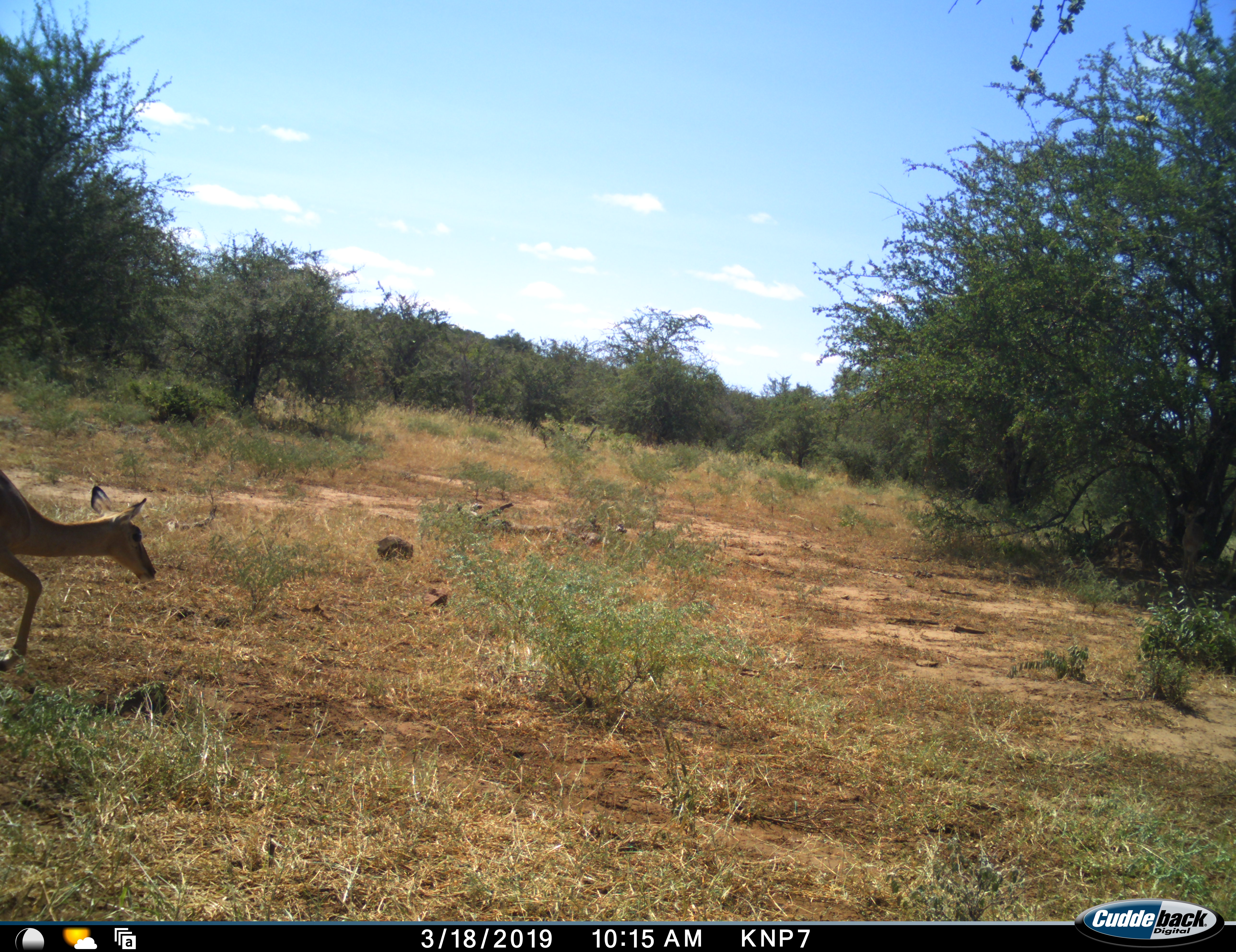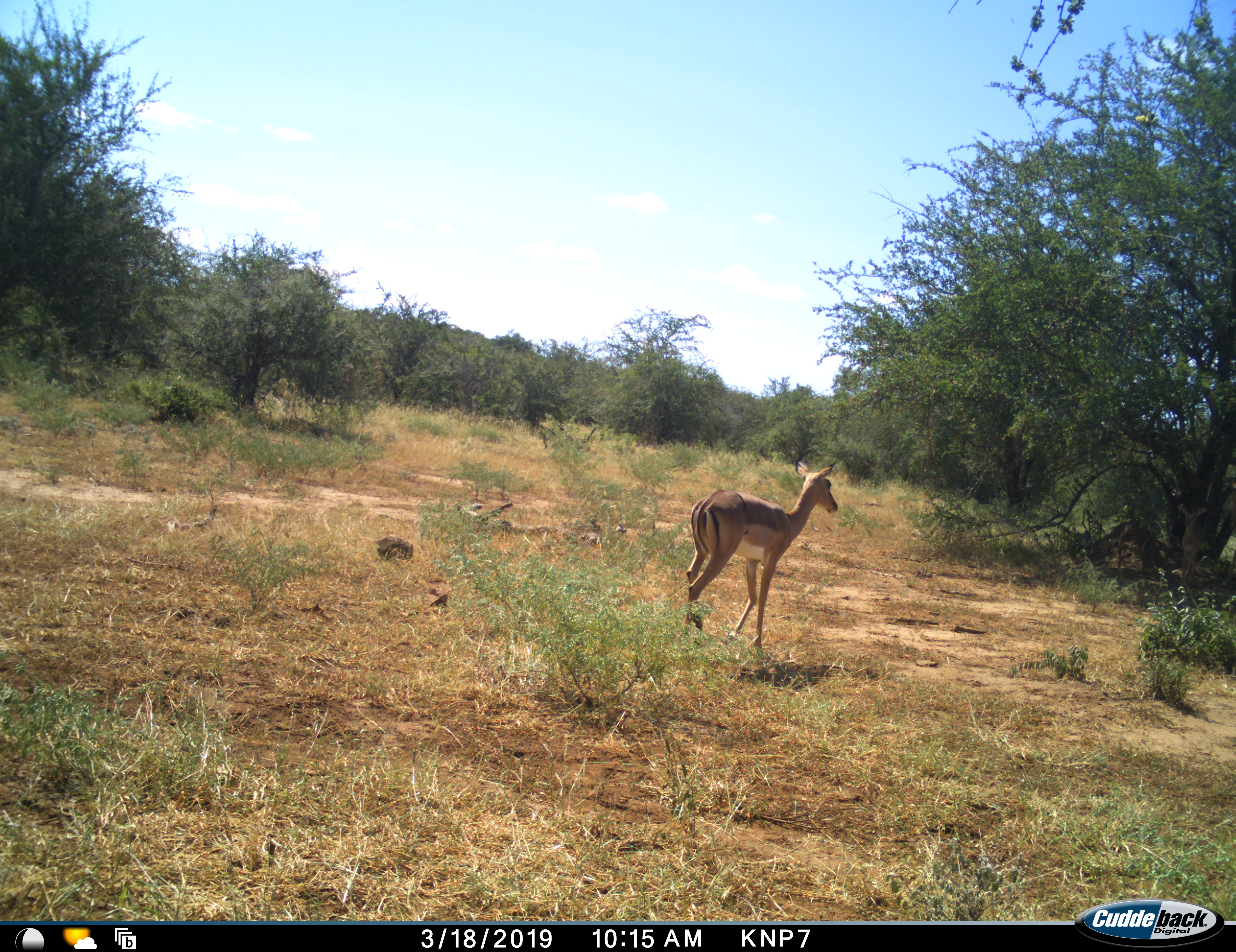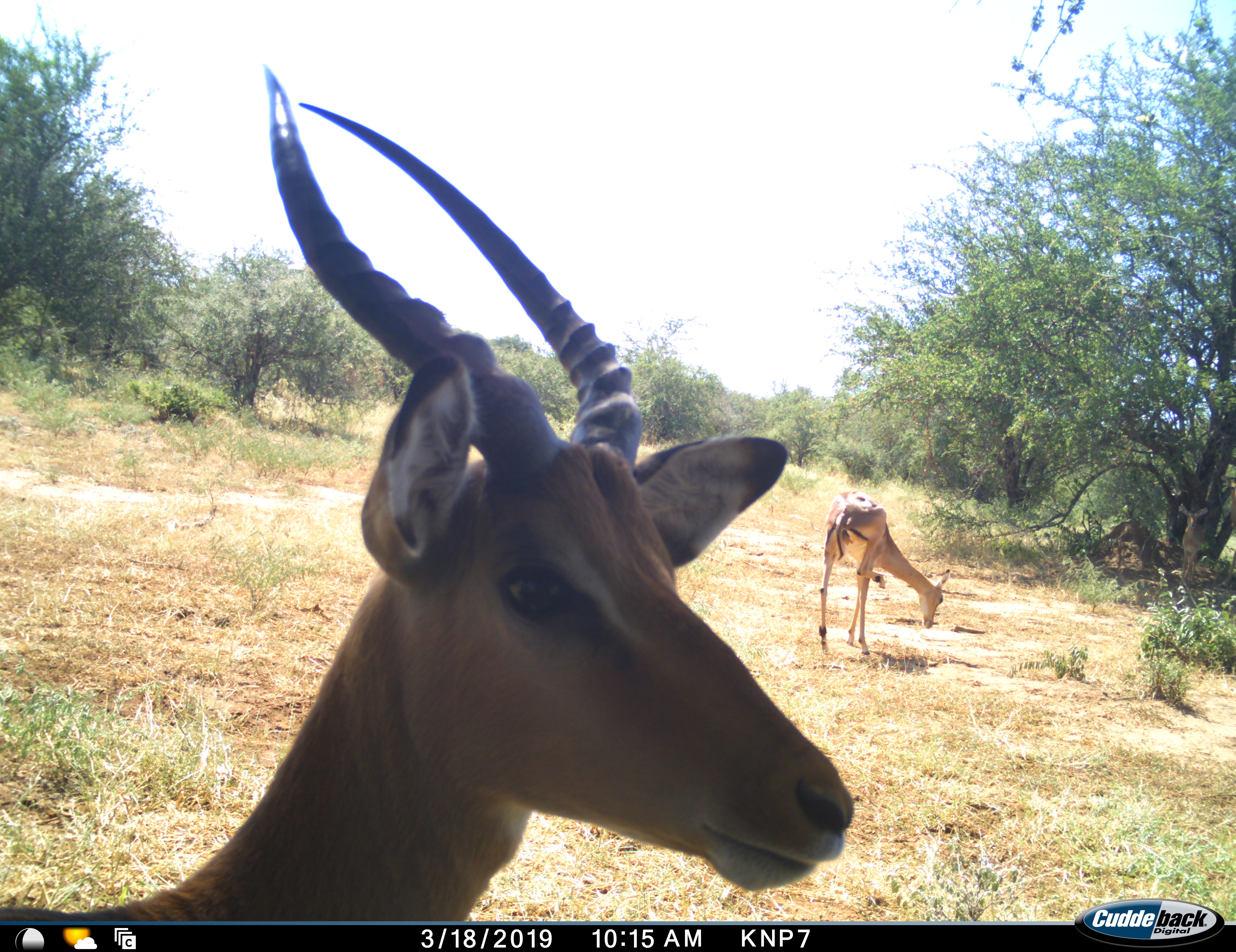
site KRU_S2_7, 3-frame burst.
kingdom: Animalia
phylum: Chordata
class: Mammalia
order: Artiodactyla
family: Bovidae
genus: Aepyceros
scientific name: Aepyceros melampus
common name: impala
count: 2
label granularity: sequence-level